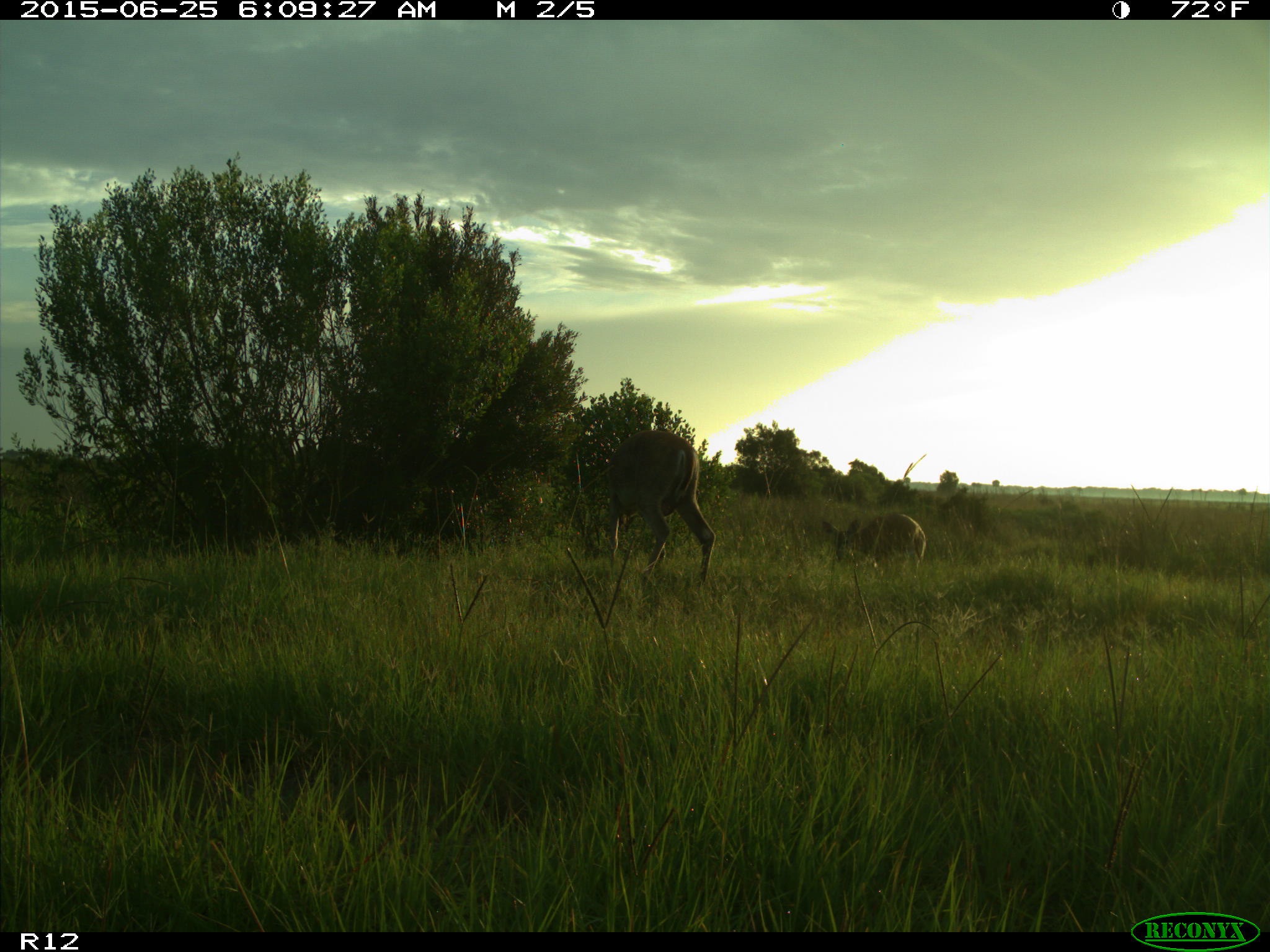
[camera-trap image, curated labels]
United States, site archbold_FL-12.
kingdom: Animalia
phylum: Chordata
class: Mammalia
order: Artiodactyla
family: Cervidae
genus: Odocoileus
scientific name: Odocoileus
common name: deer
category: unidentified deer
Unidentified deer (deer) (Odocoileus).